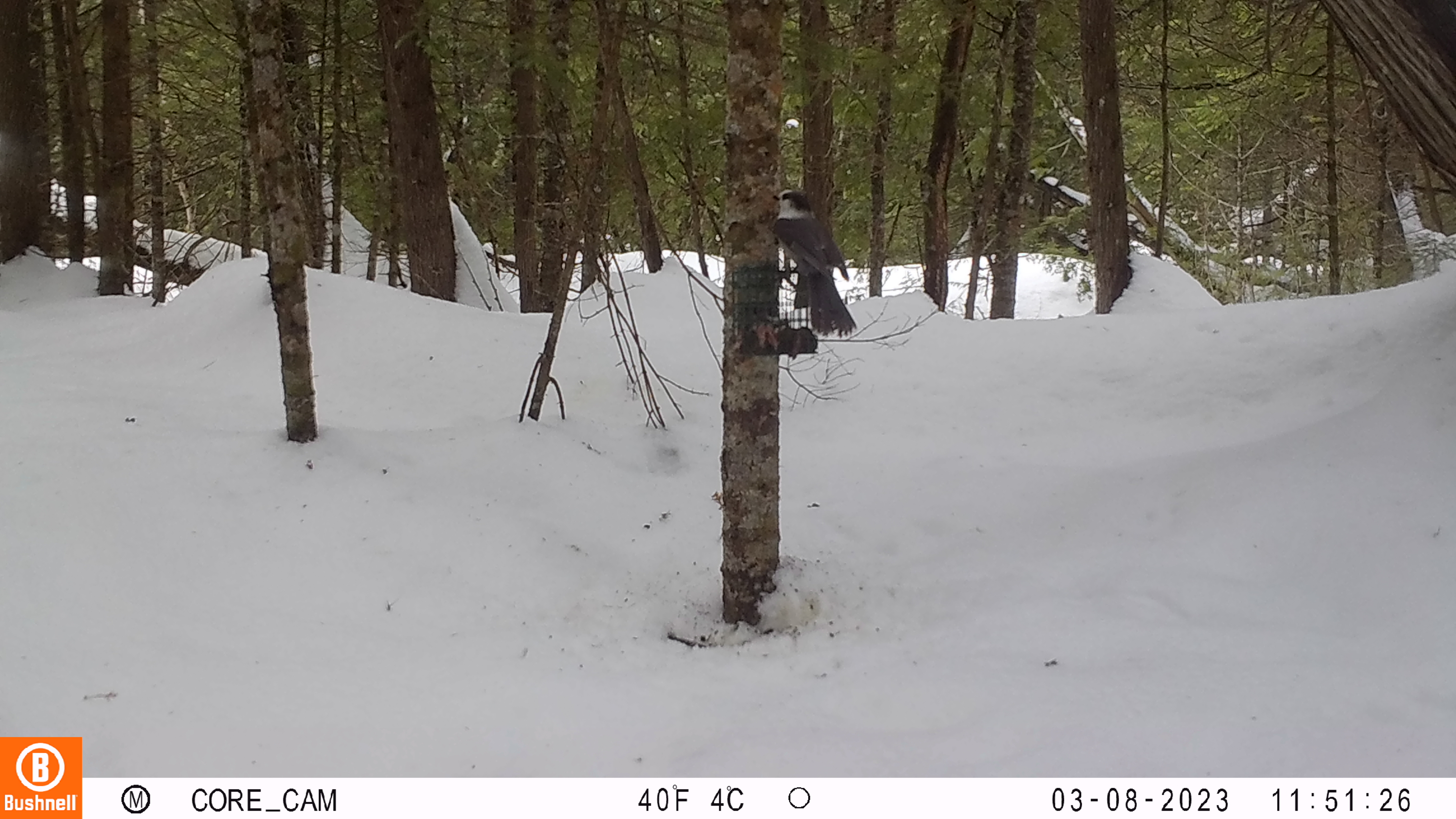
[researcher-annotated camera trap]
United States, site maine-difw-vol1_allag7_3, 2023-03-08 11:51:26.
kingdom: Animalia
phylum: Chordata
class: Aves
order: Passeriformes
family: Corvidae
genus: Perisoreus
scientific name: Perisoreus canadensis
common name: canada jay